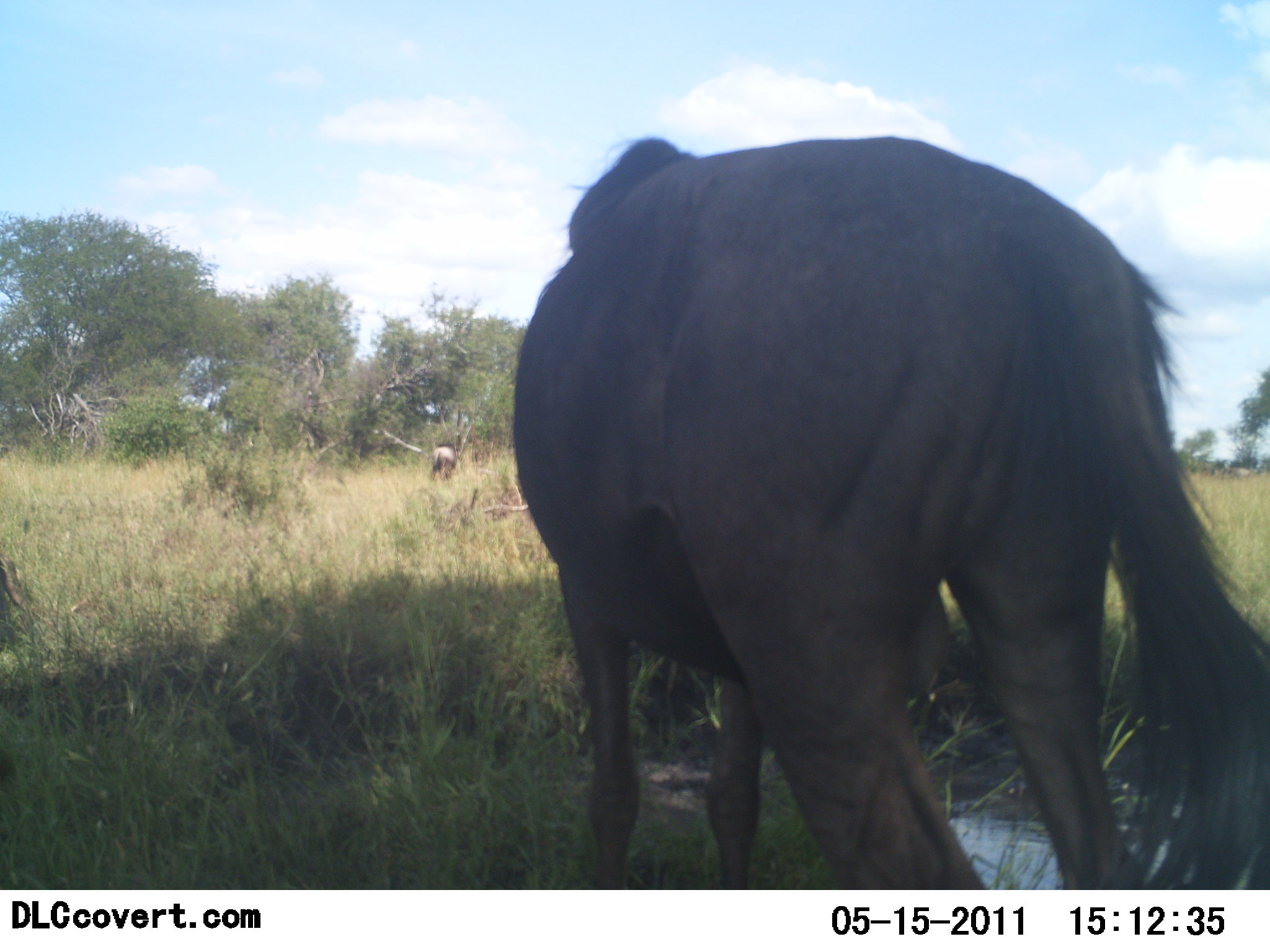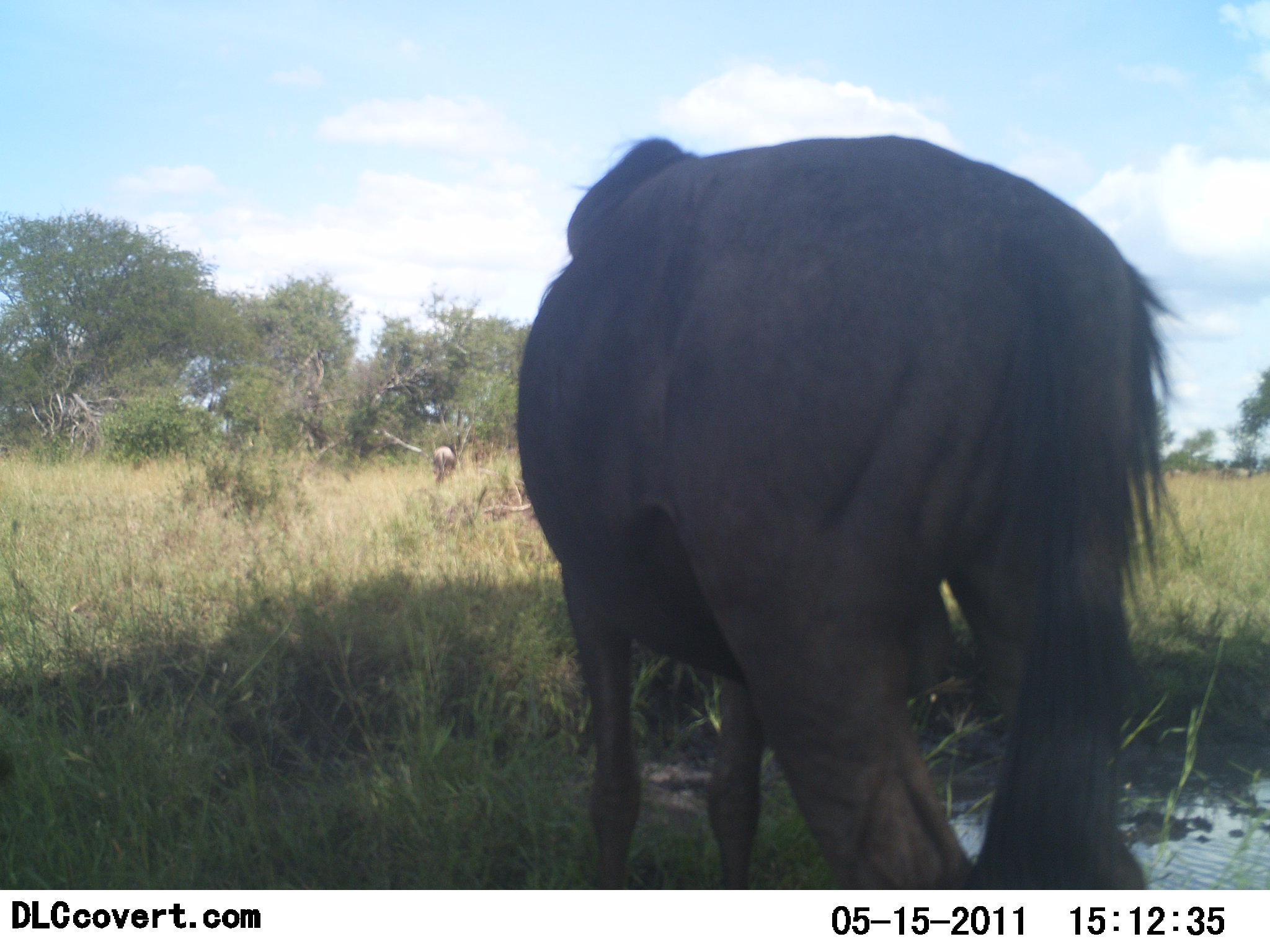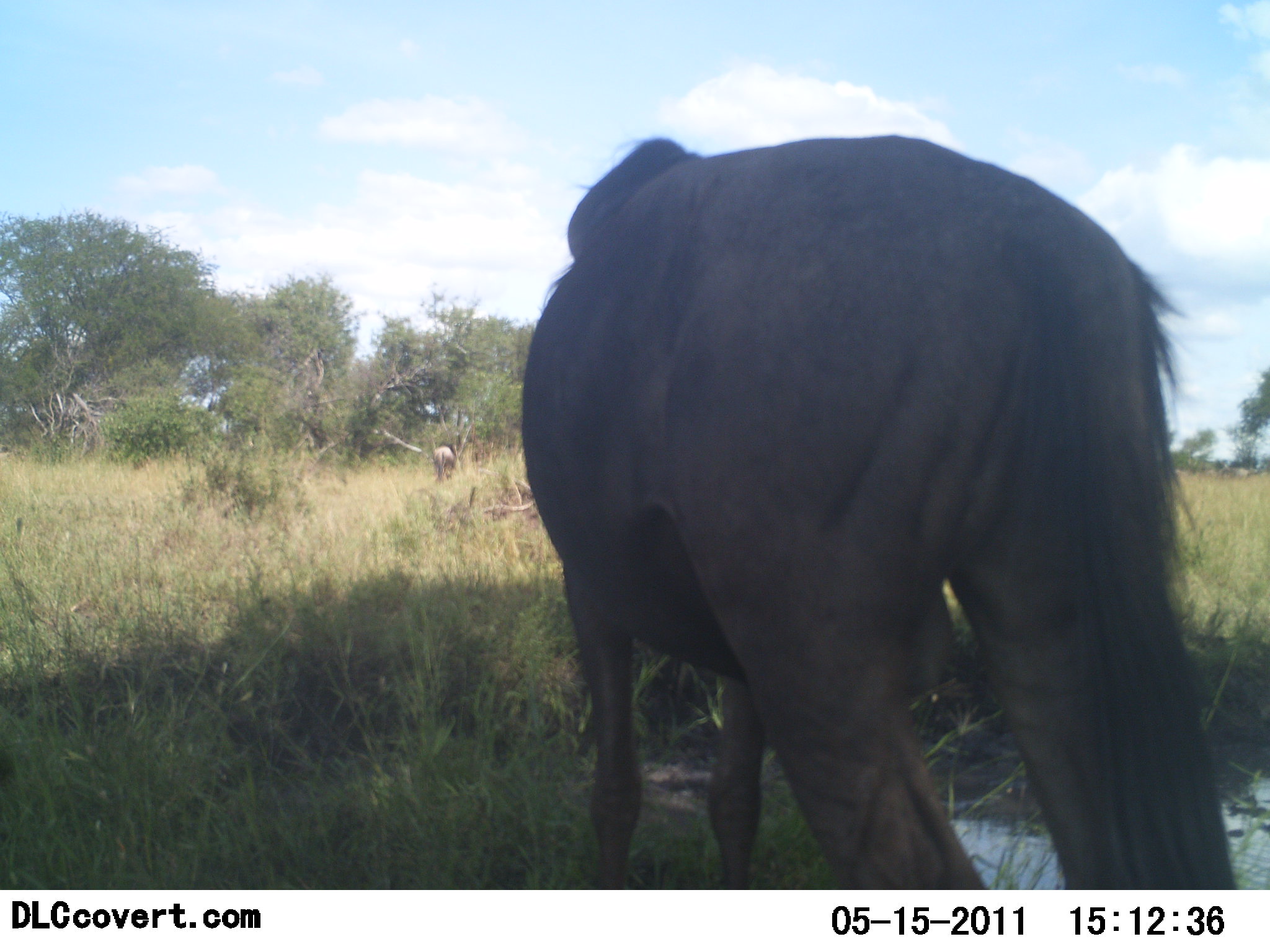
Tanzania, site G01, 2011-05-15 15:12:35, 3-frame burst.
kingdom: Animalia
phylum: Chordata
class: Mammalia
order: Artiodactyla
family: Bovidae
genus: Connochaetes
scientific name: Connochaetes taurinus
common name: blue wildebeest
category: wildebeest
Wildebeest (blue wildebeest) (Connochaetes taurinus), count 1. Behavior (volunteer vote fractions): standing 82%, resting 0%, moving 0%, interacting 0%. Young present (vote fraction): 0%. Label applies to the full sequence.